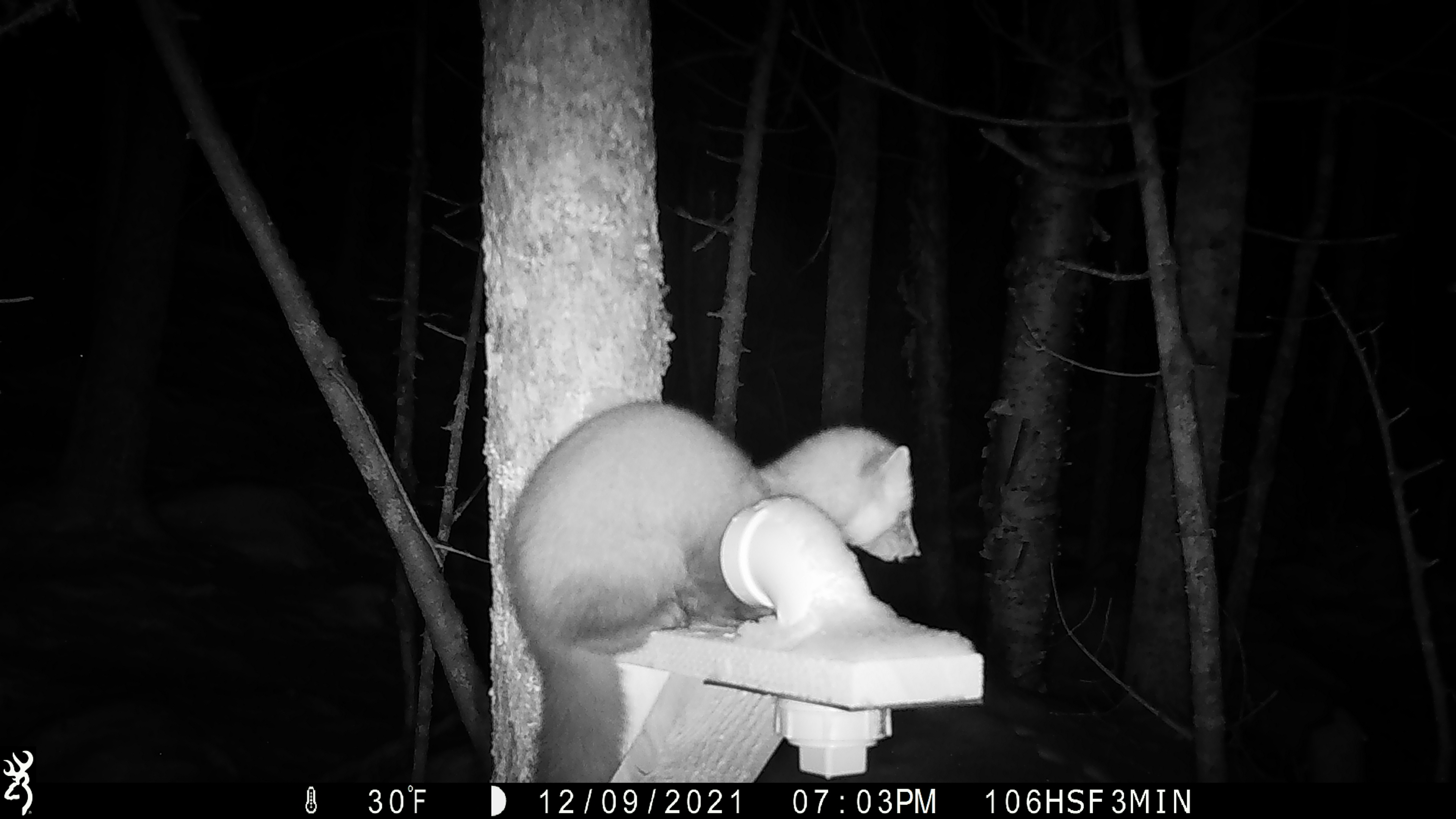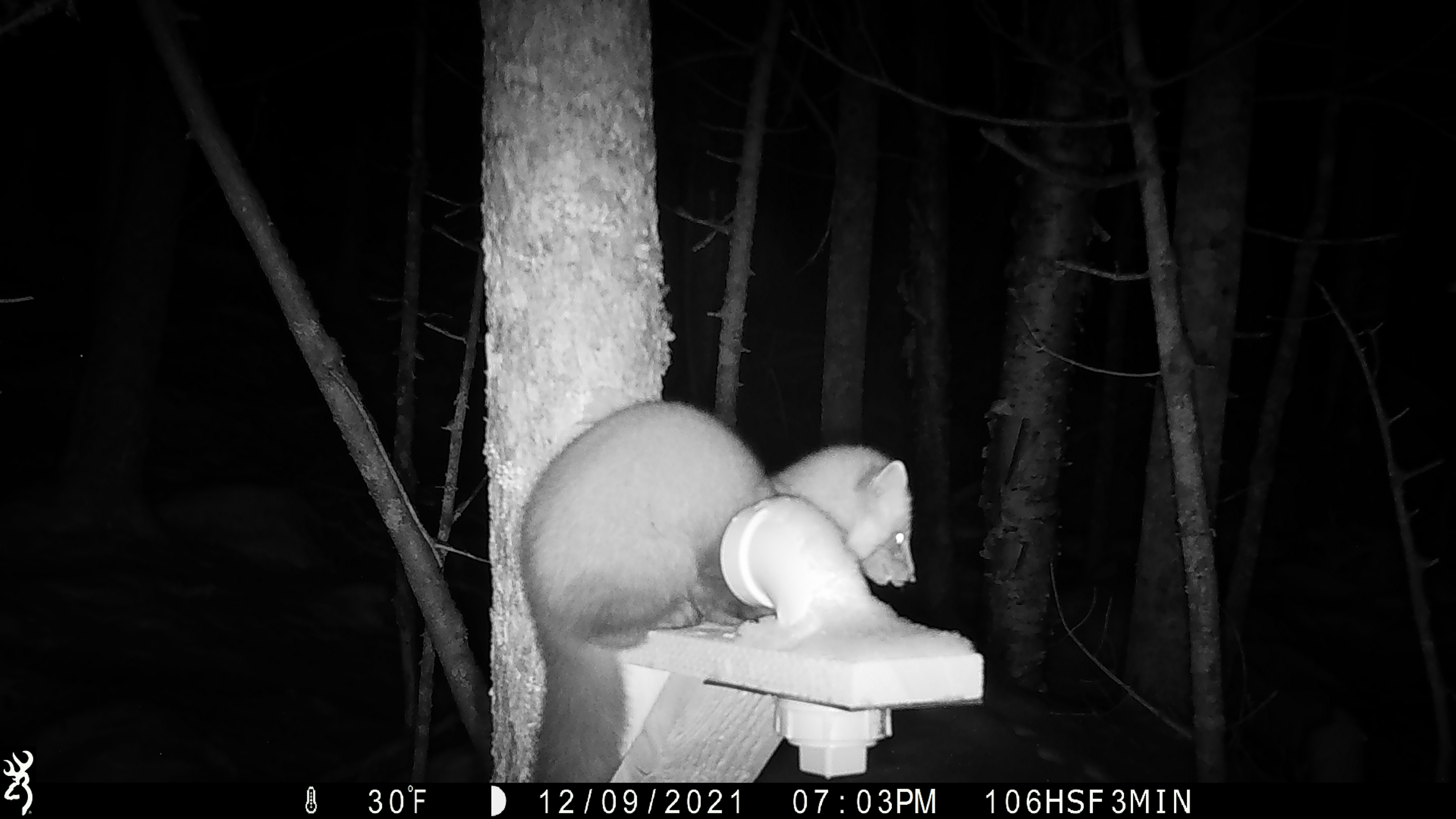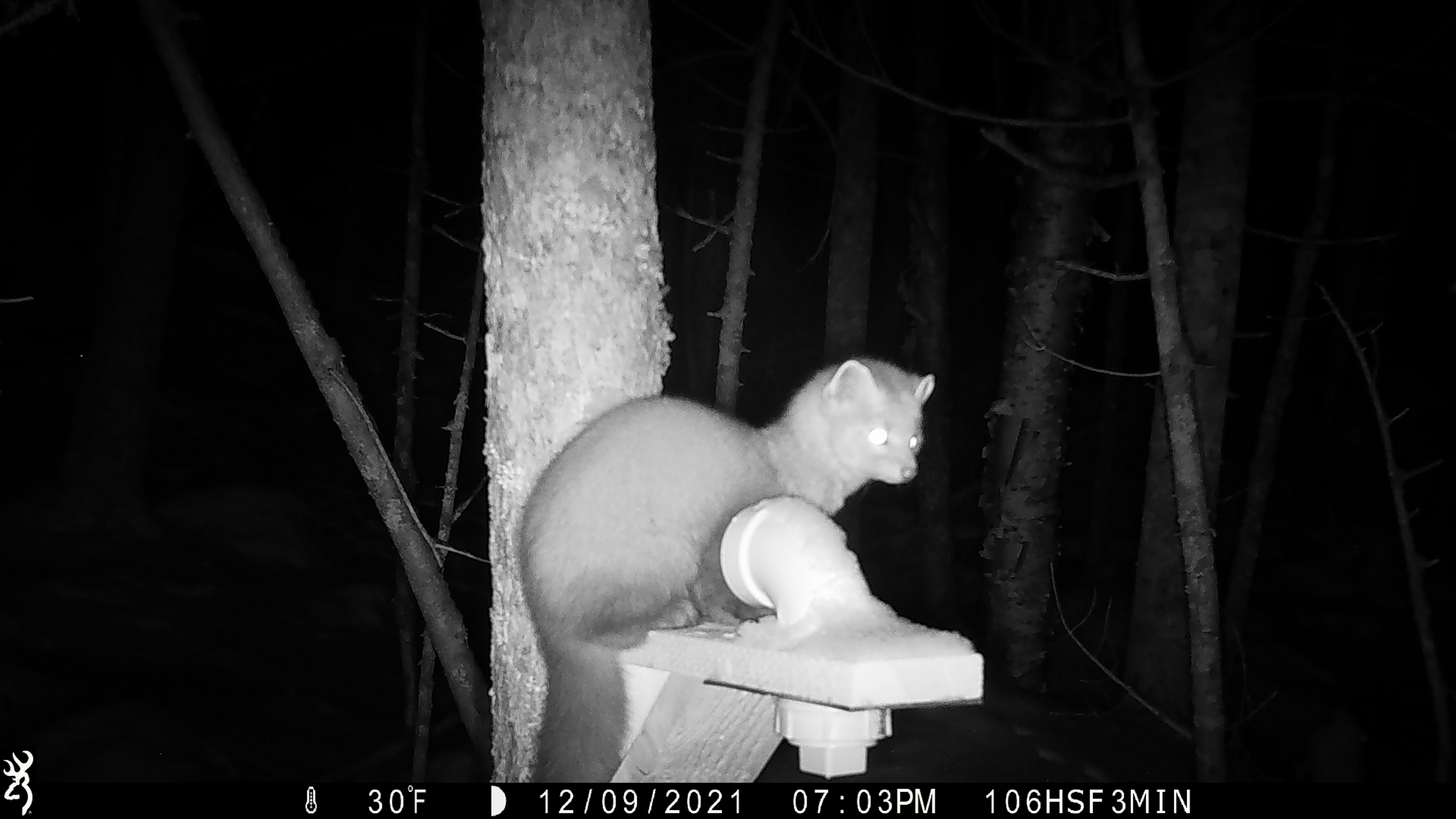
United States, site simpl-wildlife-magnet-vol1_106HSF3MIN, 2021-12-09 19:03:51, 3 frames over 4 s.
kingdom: Animalia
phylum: Chordata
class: Mammalia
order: Carnivora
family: Mustelidae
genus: Martes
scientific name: Martes americana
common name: american marten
American marten (Martes americana).